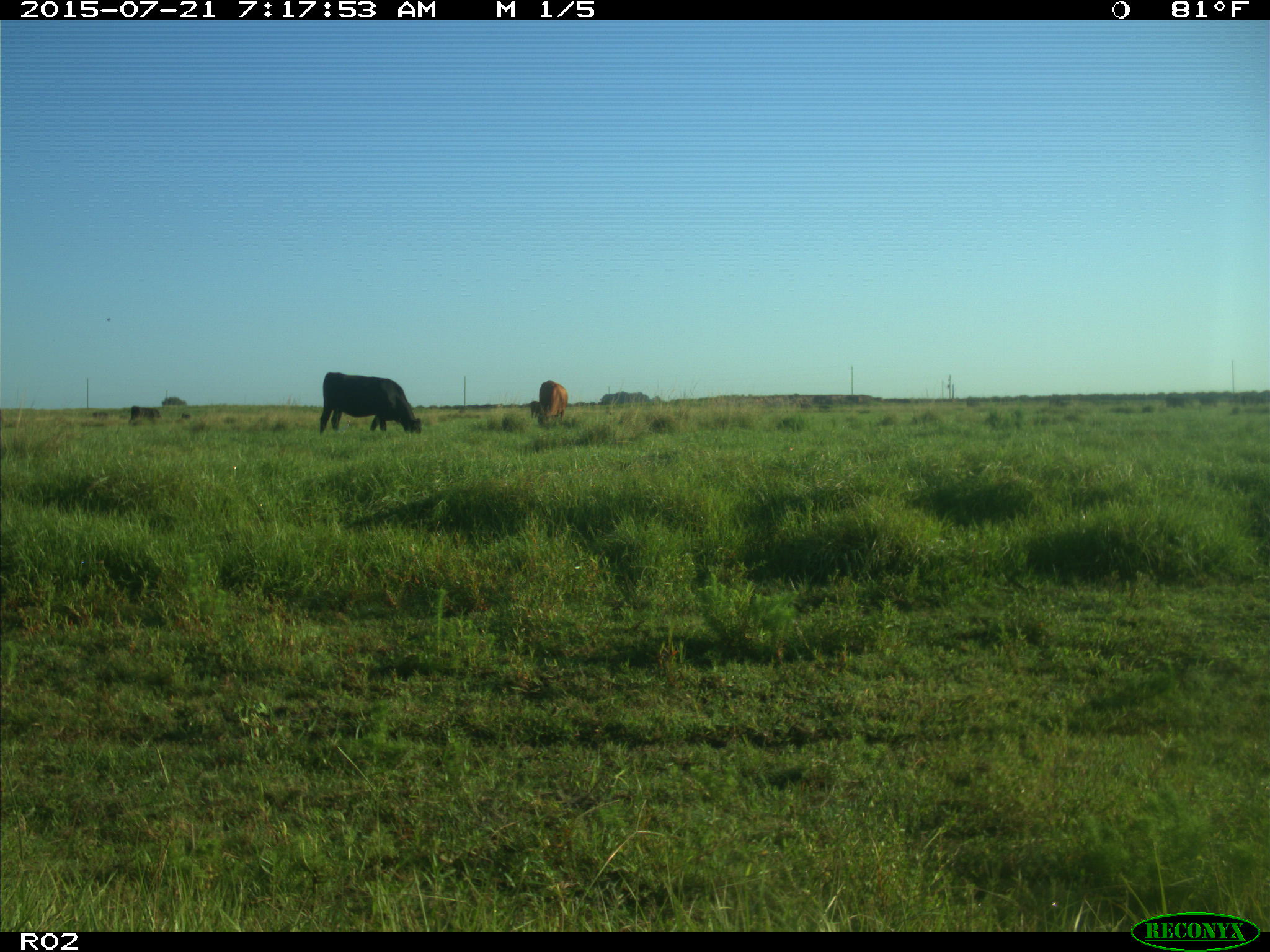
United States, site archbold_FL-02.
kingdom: Animalia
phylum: Chordata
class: Mammalia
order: Artiodactyla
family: Bovidae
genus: Bos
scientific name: Bos taurus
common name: domestic cow